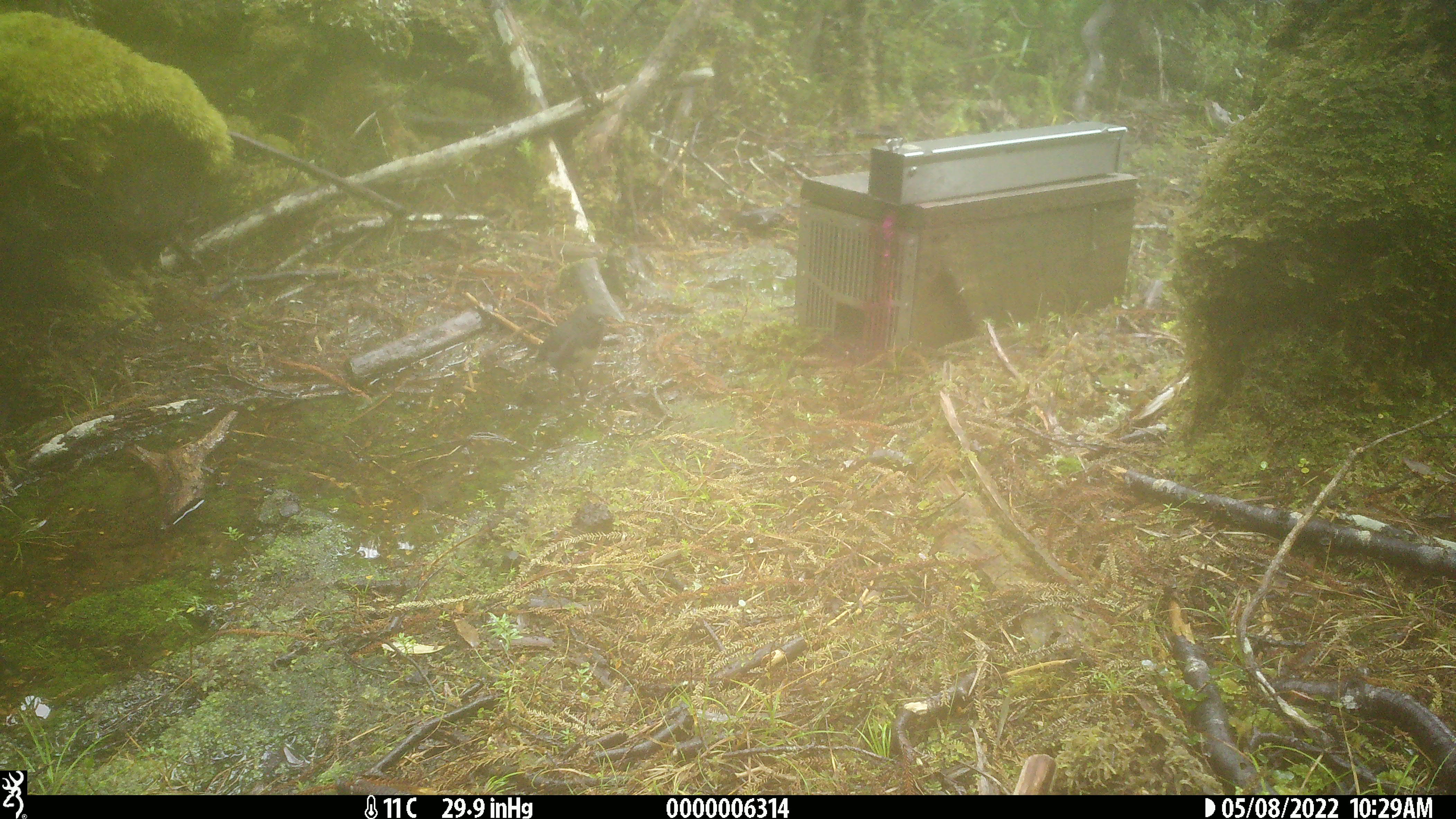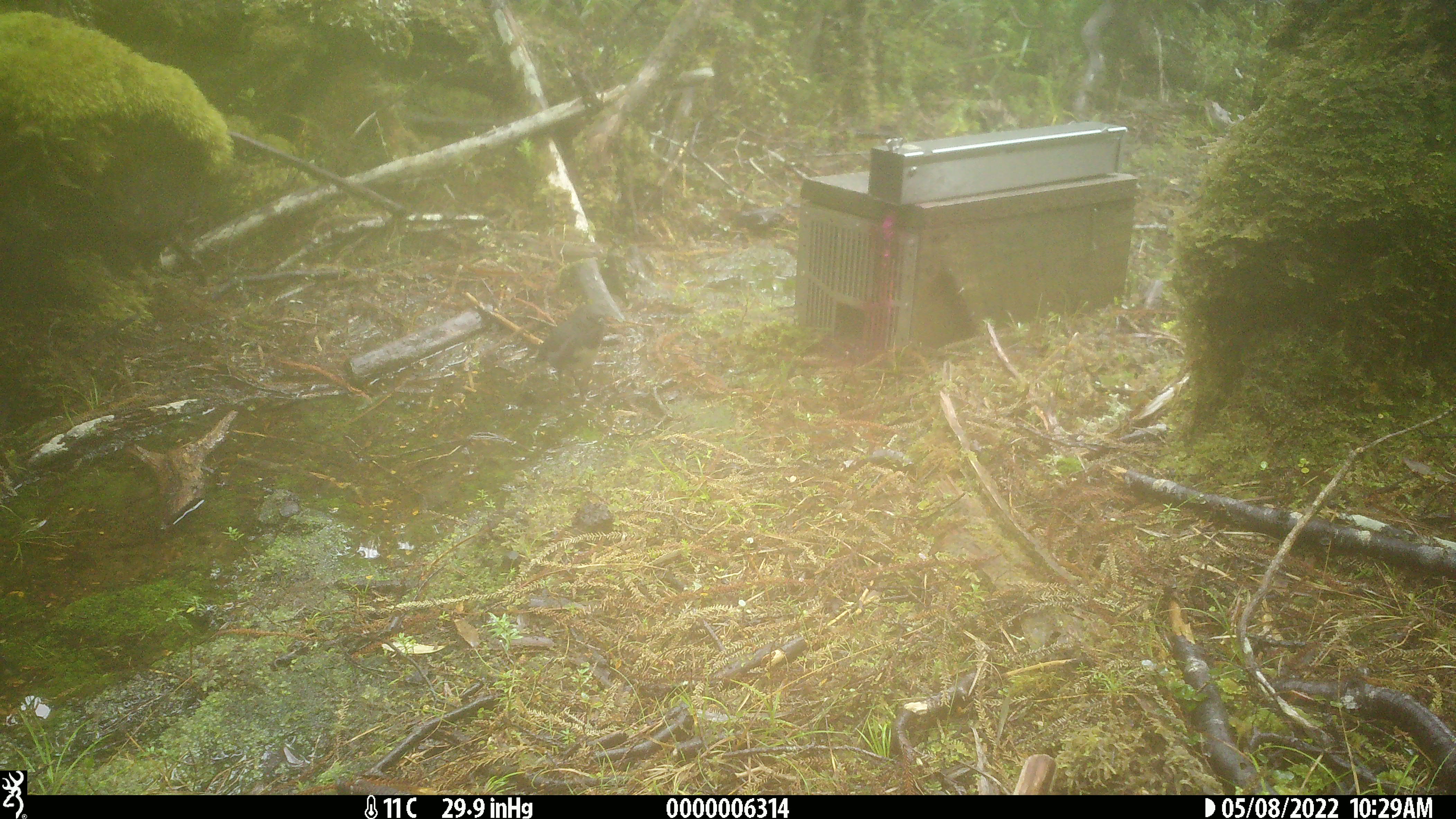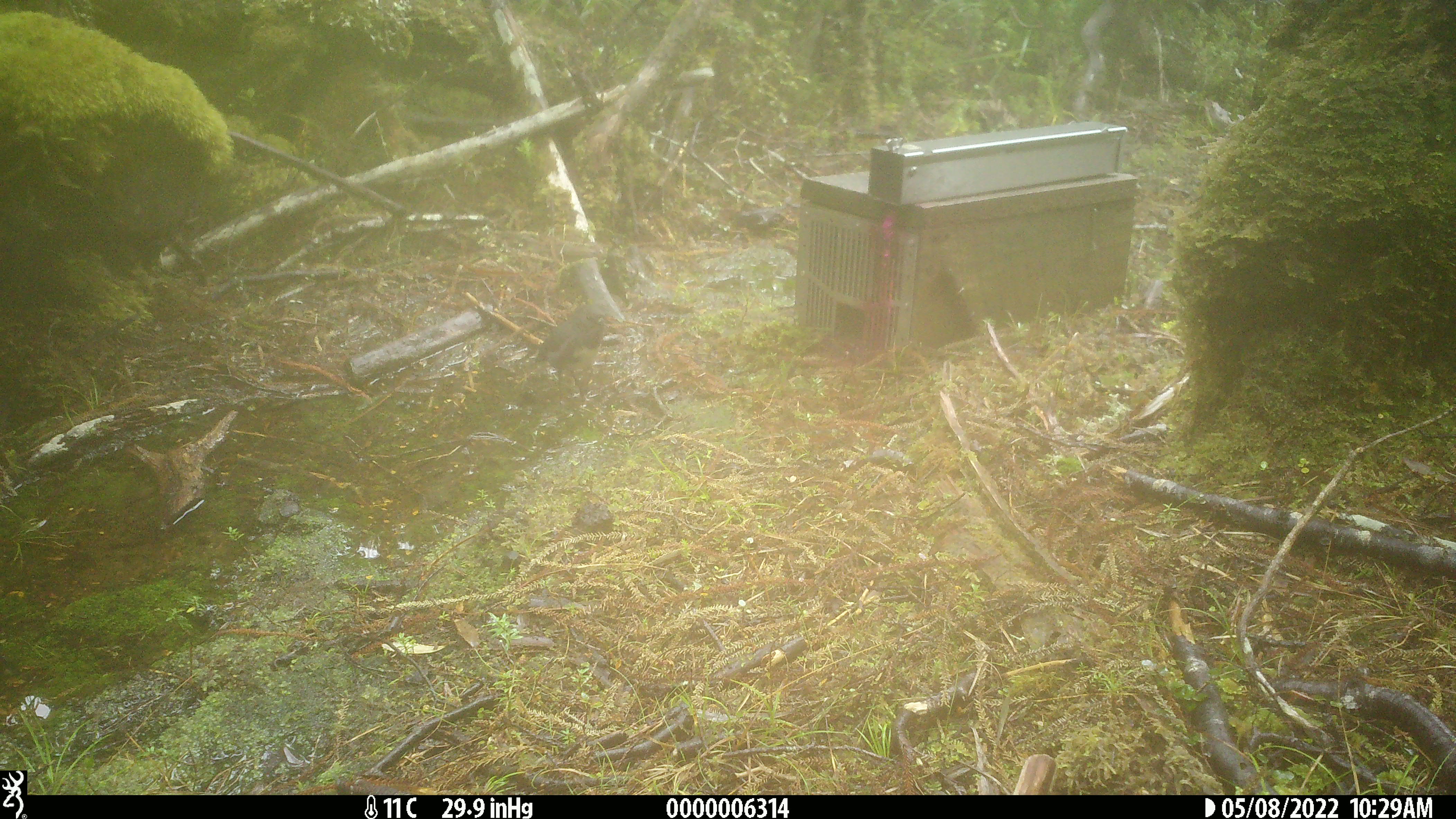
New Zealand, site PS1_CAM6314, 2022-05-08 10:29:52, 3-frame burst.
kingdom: Animalia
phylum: Chordata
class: Aves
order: Passeriformes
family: Petroicidae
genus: Petroica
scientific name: Petroica australis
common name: new zealand robin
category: robin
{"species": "robin (new zealand robin) (Petroica australis)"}